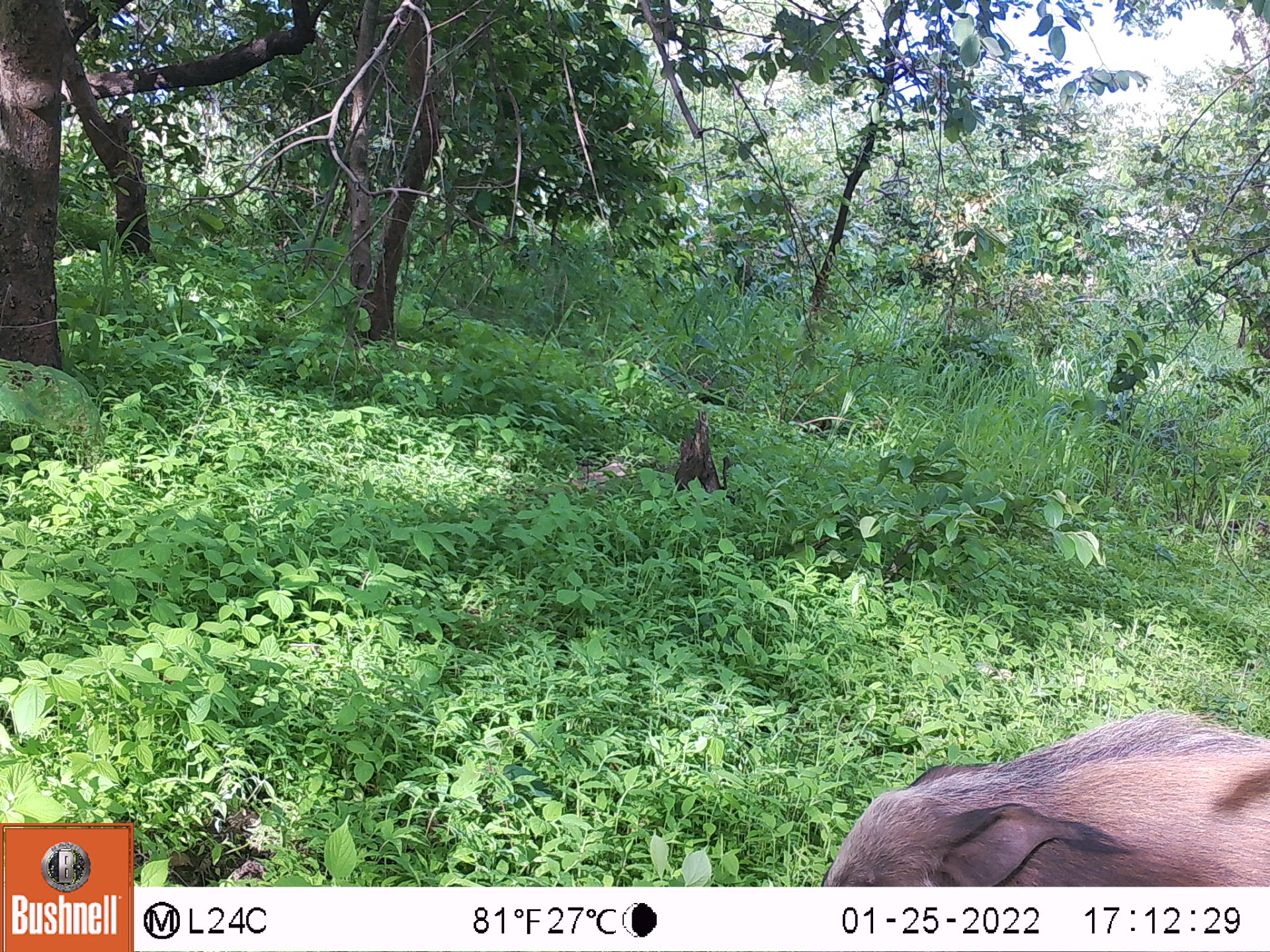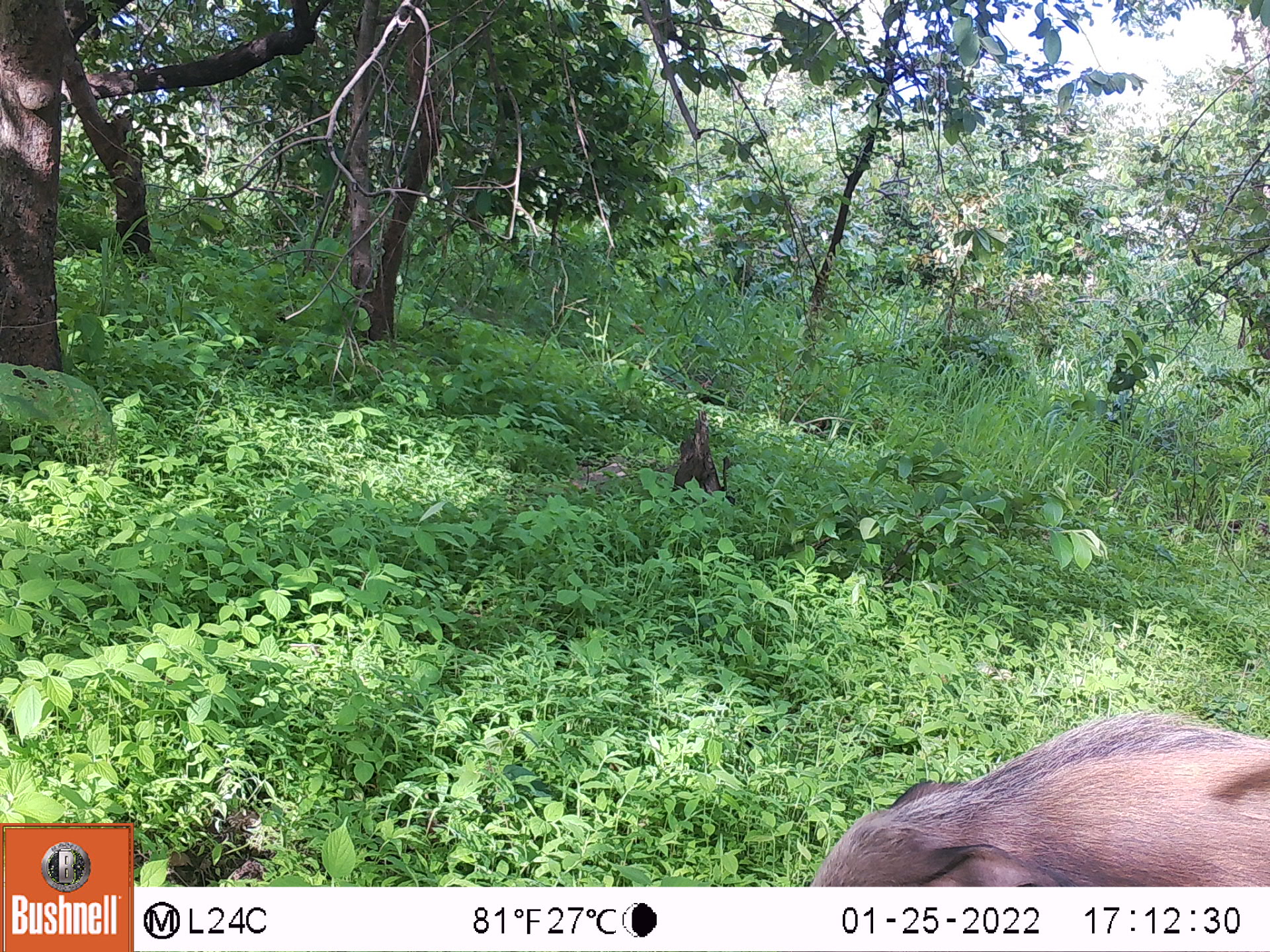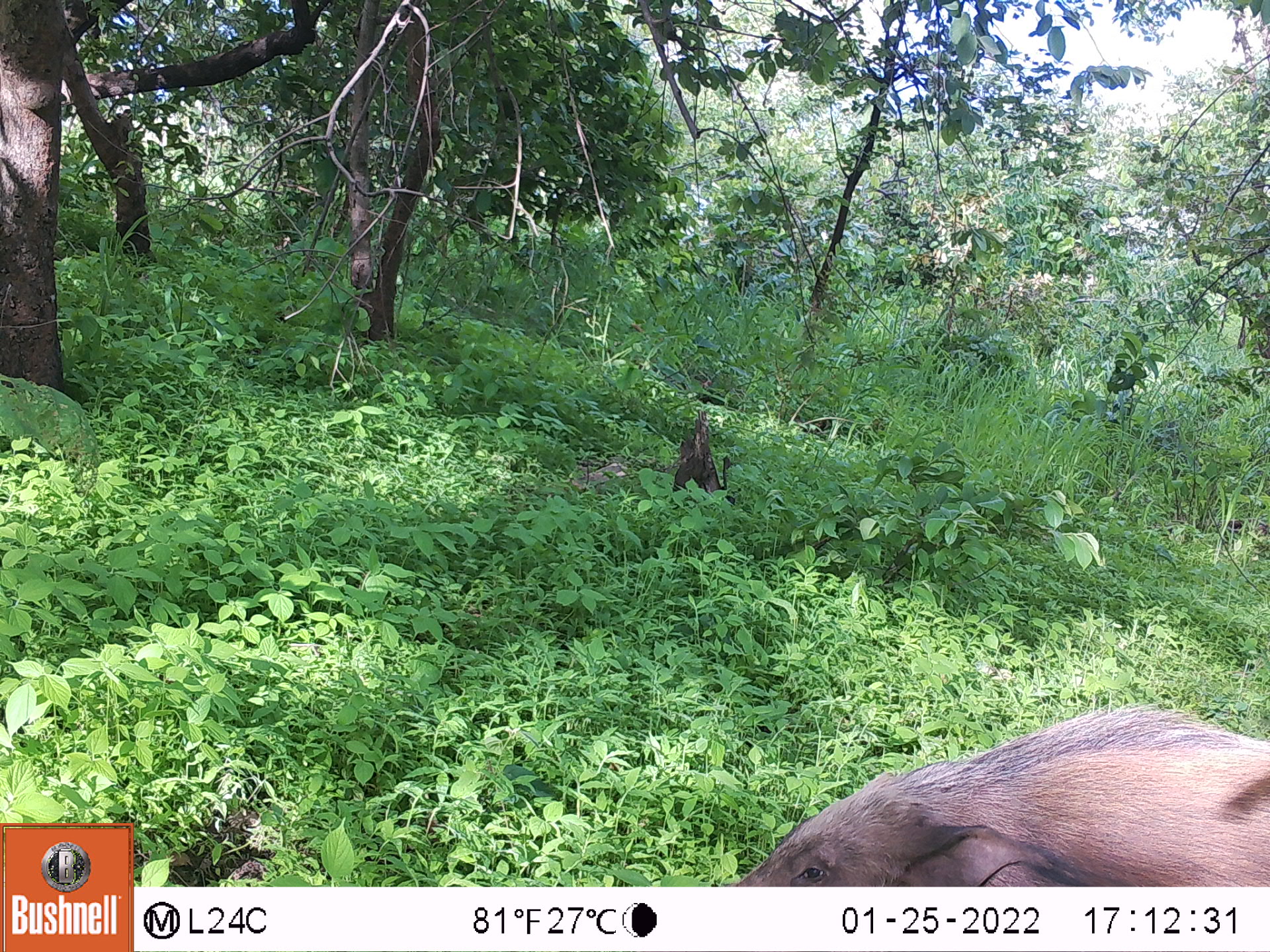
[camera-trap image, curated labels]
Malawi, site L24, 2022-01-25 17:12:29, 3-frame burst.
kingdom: Animalia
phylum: Chordata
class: Mammalia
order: Artiodactyla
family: Suidae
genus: Potamochoerus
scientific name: Potamochoerus larvatus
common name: bushpig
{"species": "bushpig (Potamochoerus larvatus)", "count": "1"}